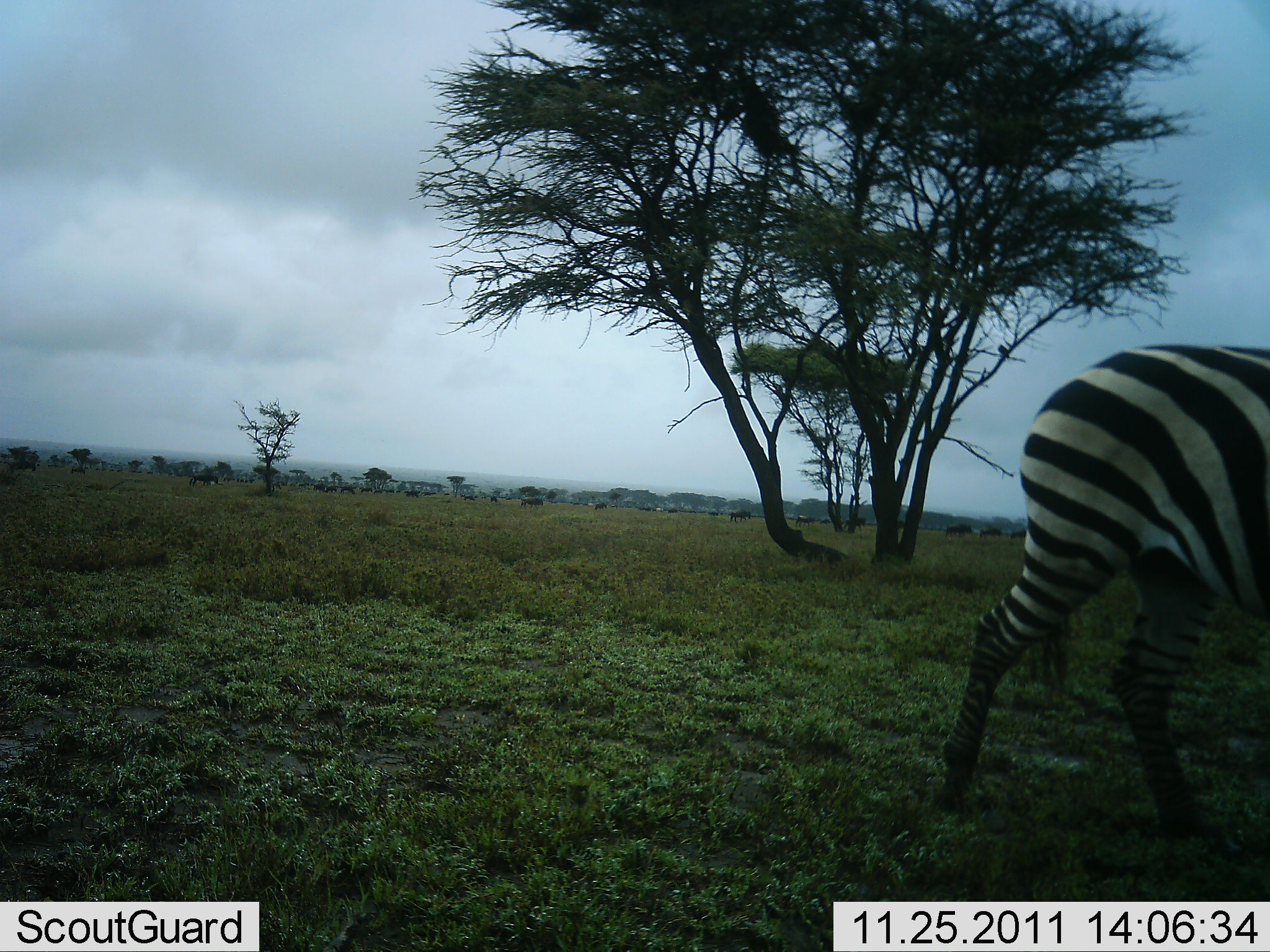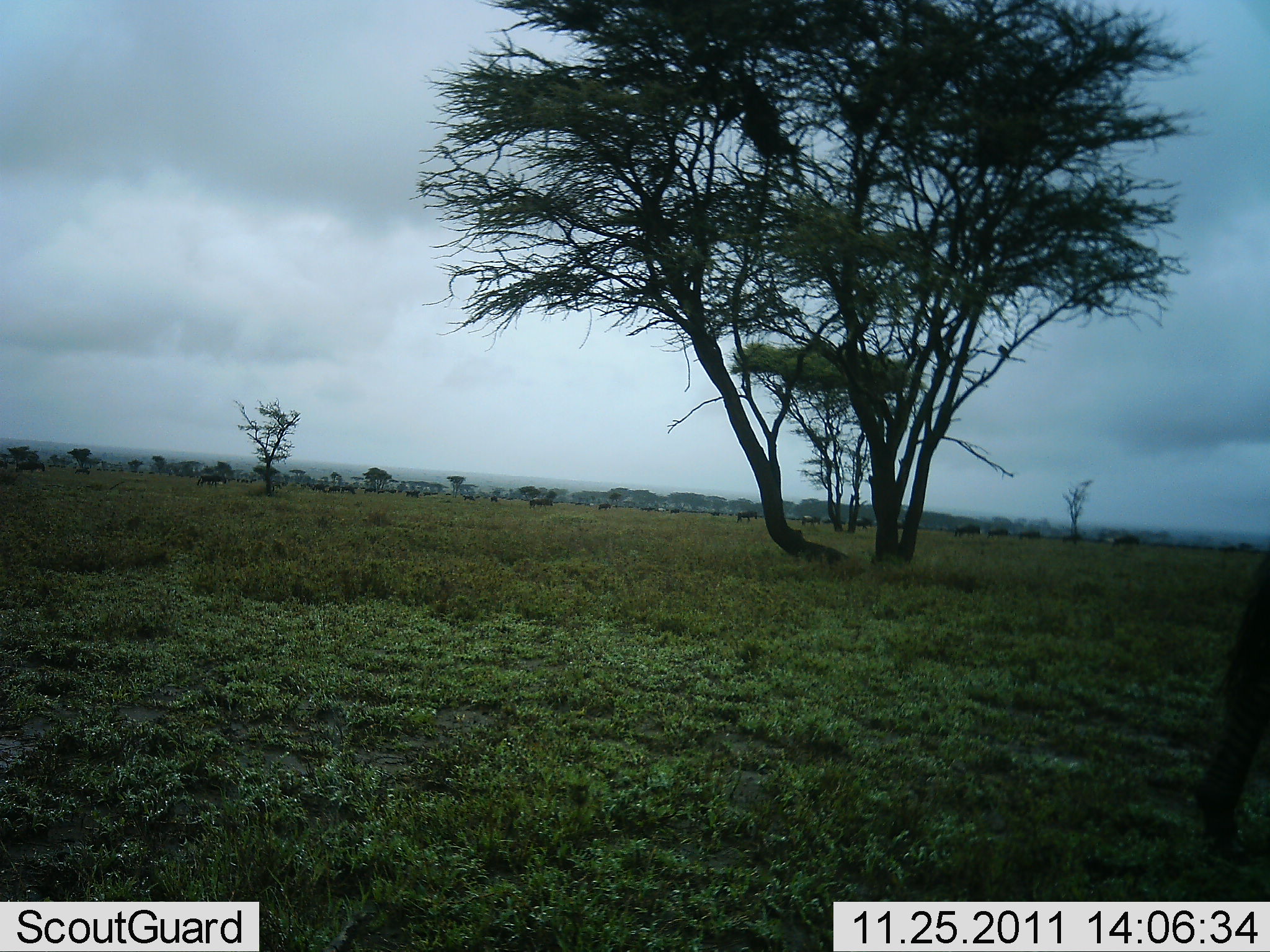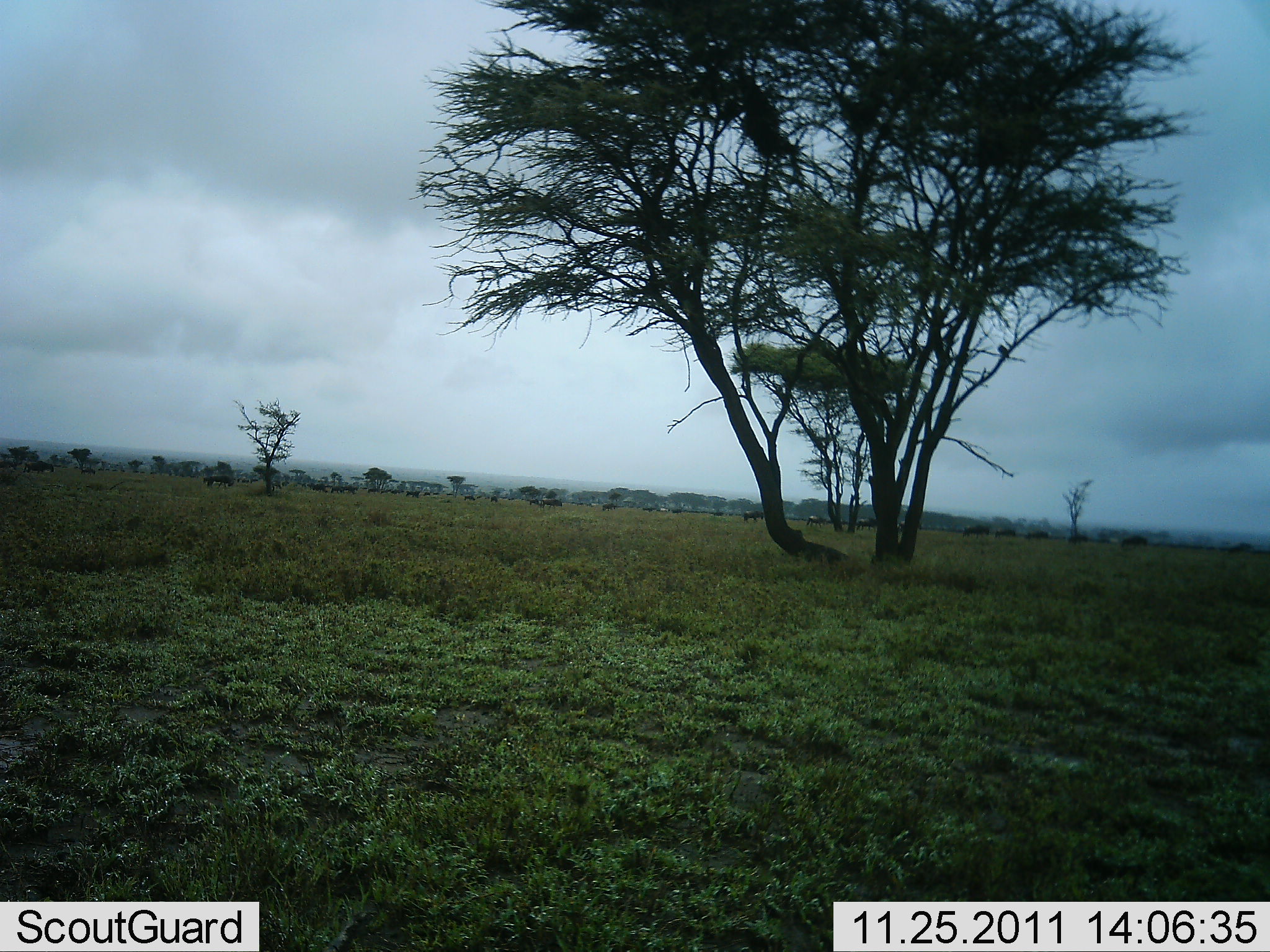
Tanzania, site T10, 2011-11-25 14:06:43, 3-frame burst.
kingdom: Animalia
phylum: Chordata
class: Mammalia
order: Perissodactyla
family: Equidae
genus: Equus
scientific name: Equus quagga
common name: plains zebra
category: zebra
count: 1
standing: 0%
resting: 0%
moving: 100%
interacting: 0%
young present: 0%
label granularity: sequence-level